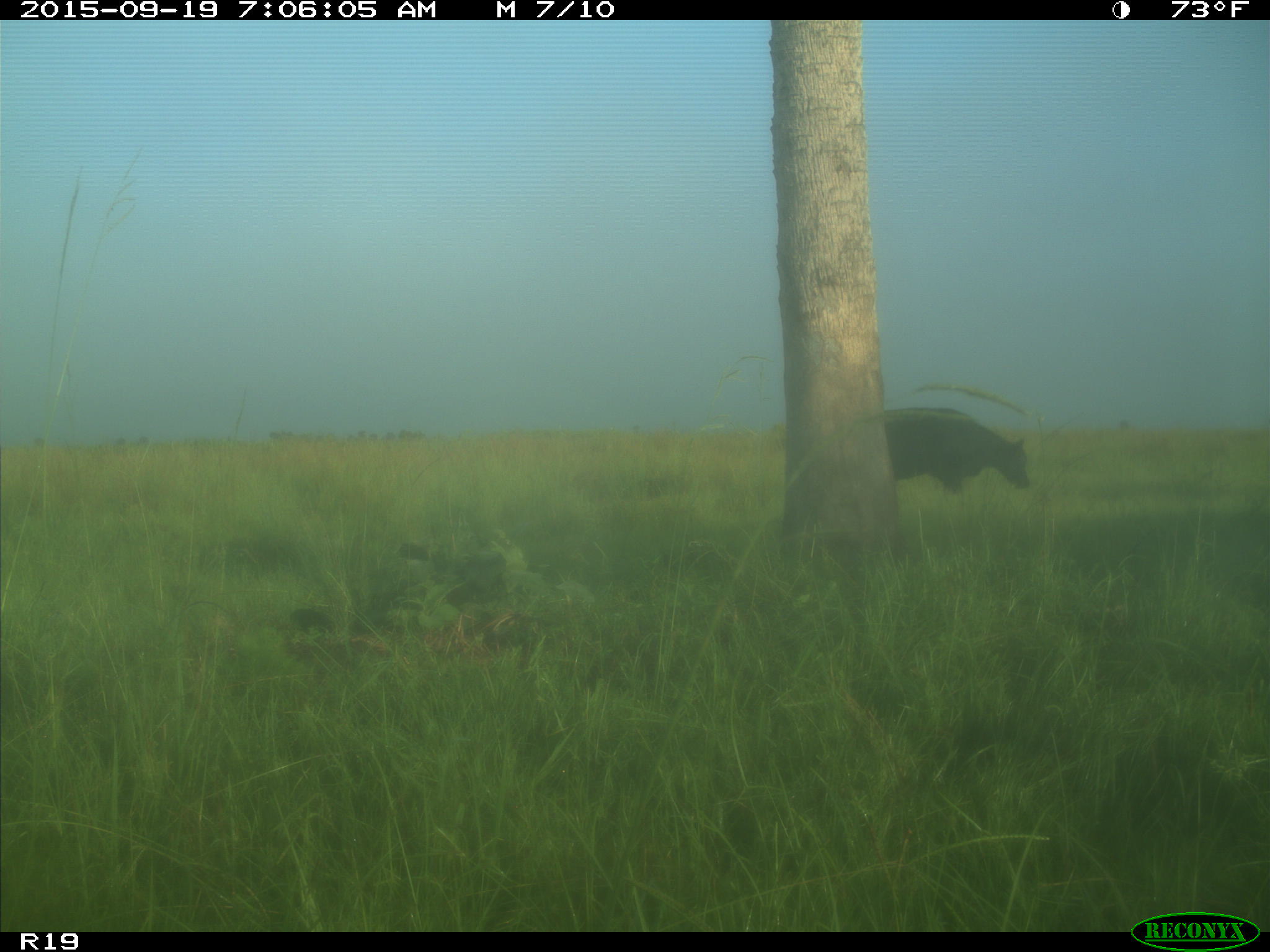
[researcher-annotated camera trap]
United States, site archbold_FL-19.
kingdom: Animalia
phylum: Chordata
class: Mammalia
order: Artiodactyla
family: Bovidae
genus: Bos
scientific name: Bos taurus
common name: domestic cow